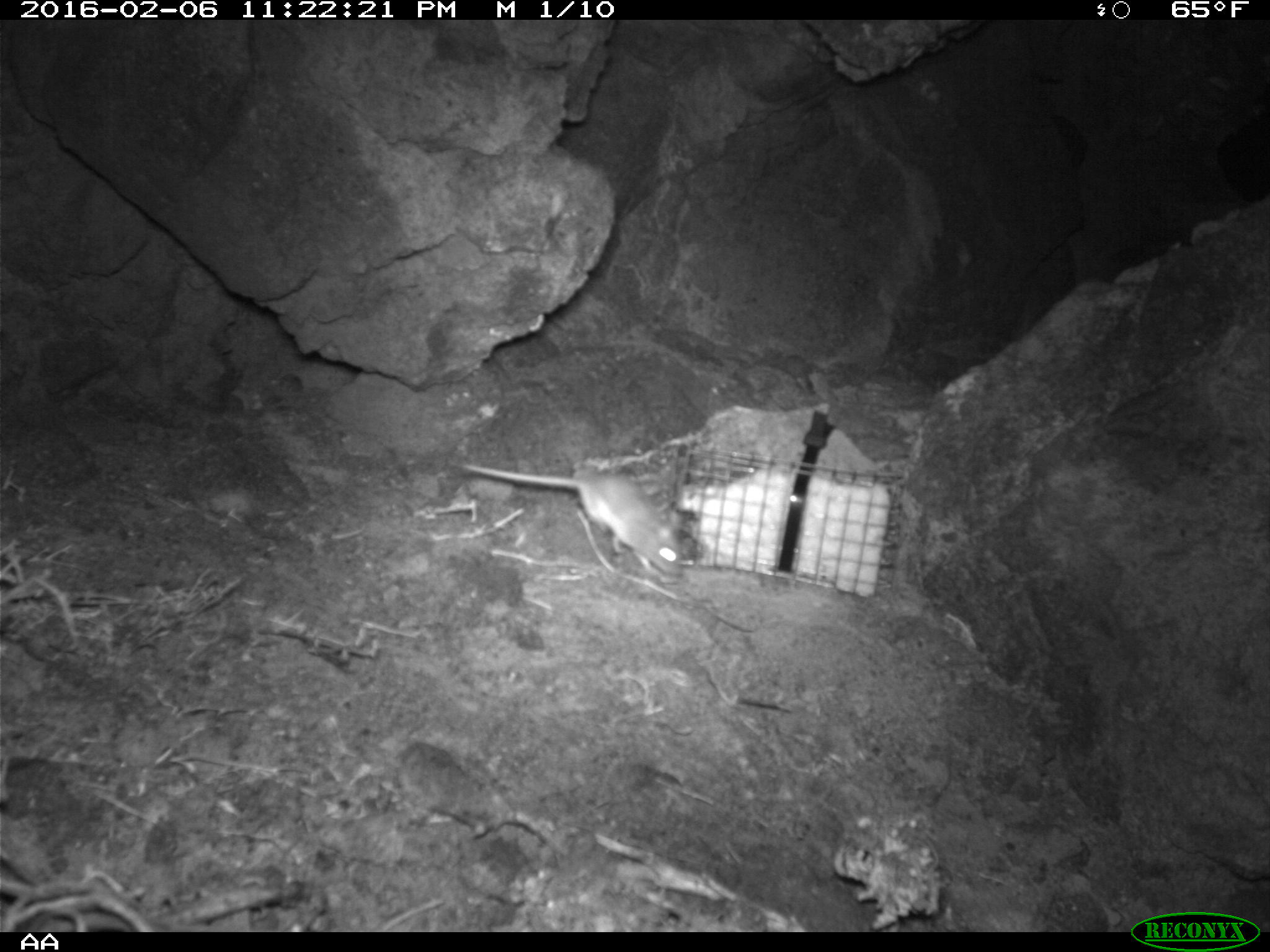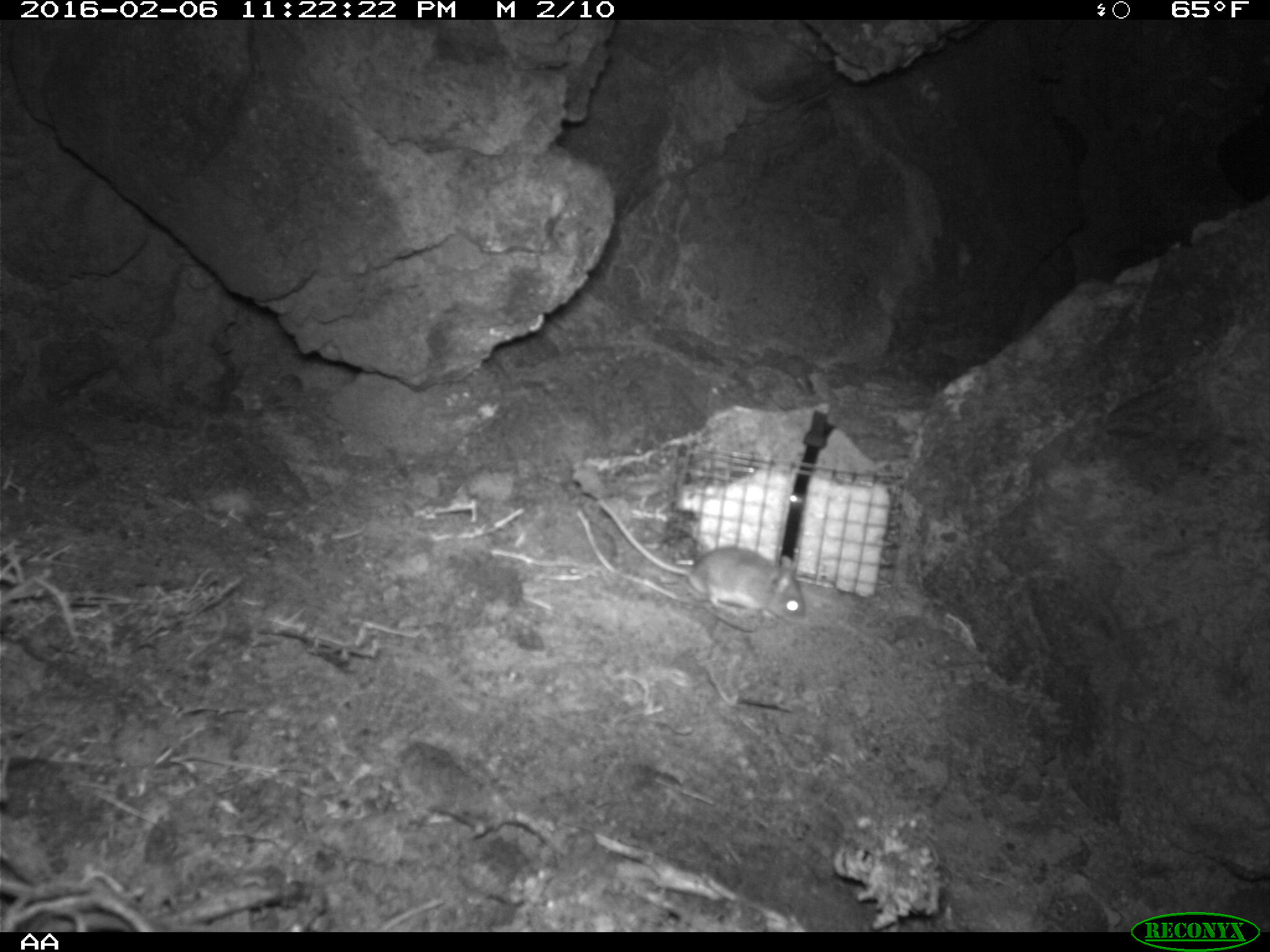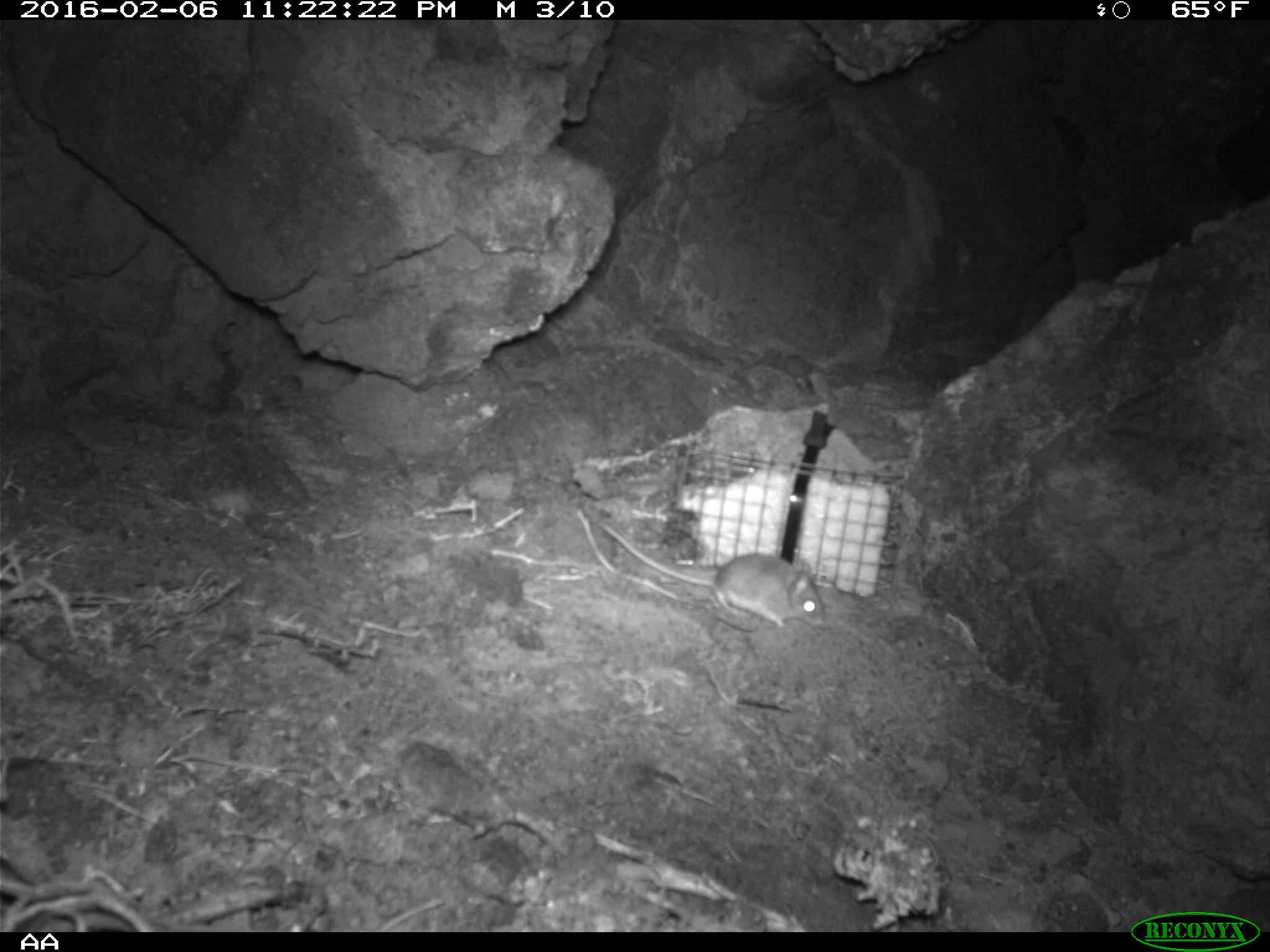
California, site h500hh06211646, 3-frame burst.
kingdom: Animalia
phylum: Chordata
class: Mammalia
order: Rodentia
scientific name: Rodentia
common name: rodent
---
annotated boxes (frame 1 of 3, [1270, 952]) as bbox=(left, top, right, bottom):
rodent: bbox=(458, 464, 686, 576)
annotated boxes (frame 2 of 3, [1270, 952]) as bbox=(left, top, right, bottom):
rodent: bbox=(600, 502, 807, 622)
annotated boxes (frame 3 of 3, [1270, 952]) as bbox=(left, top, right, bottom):
rodent: bbox=(598, 521, 824, 629)